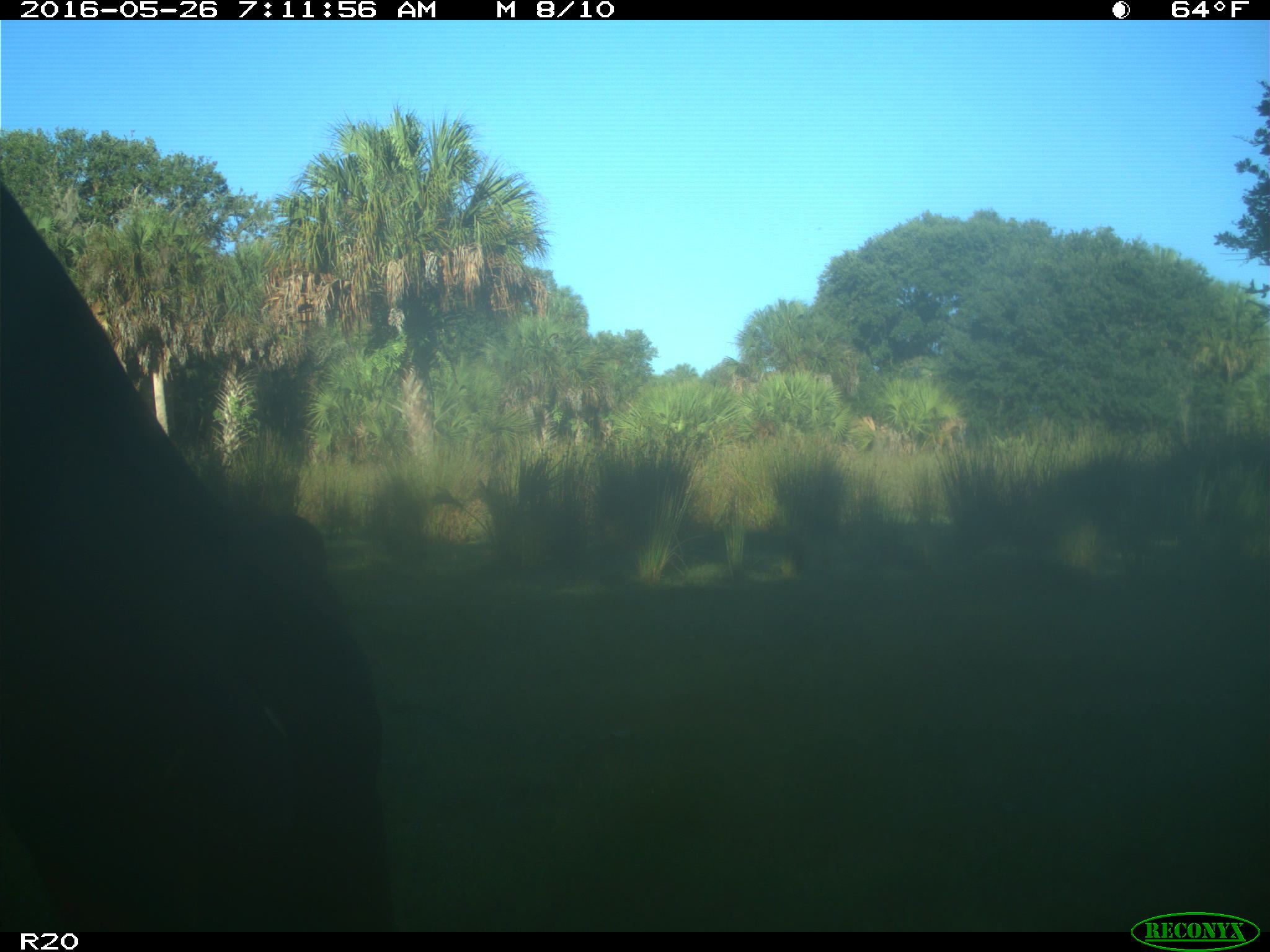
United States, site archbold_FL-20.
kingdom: Animalia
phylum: Chordata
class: Mammalia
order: Artiodactyla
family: Bovidae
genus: Bos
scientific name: Bos taurus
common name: domestic cow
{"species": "Bos taurus (domestic cow)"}